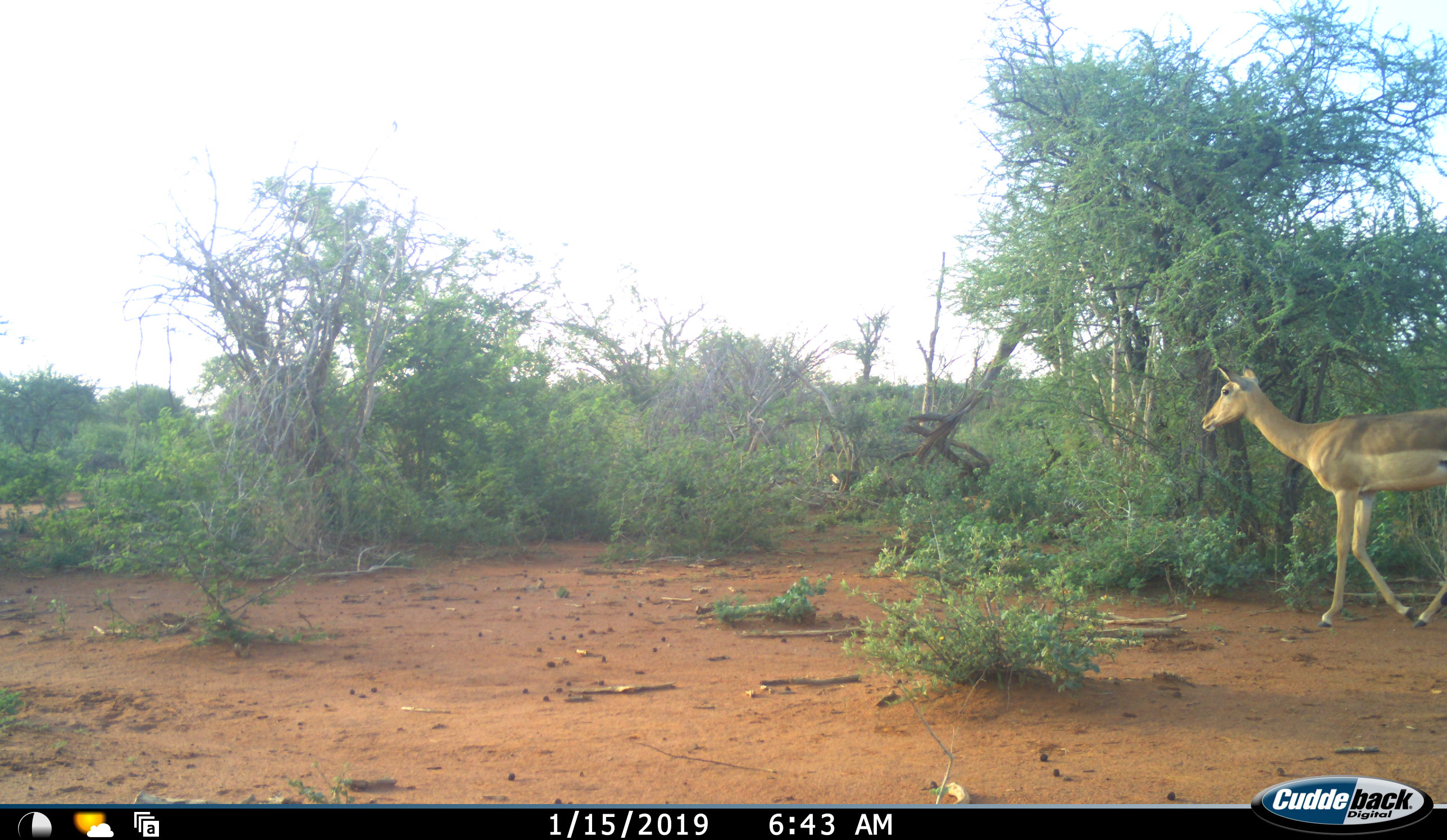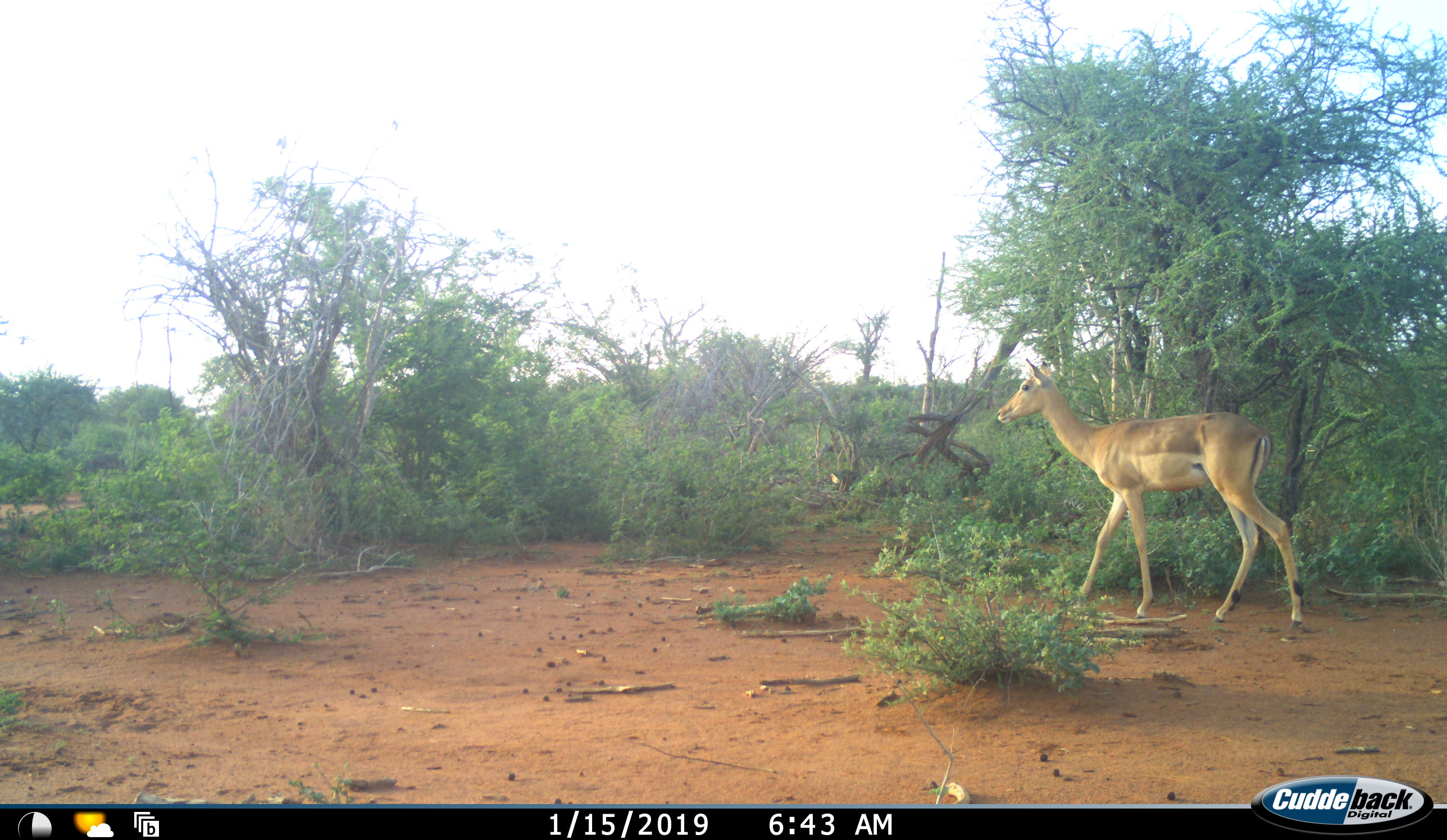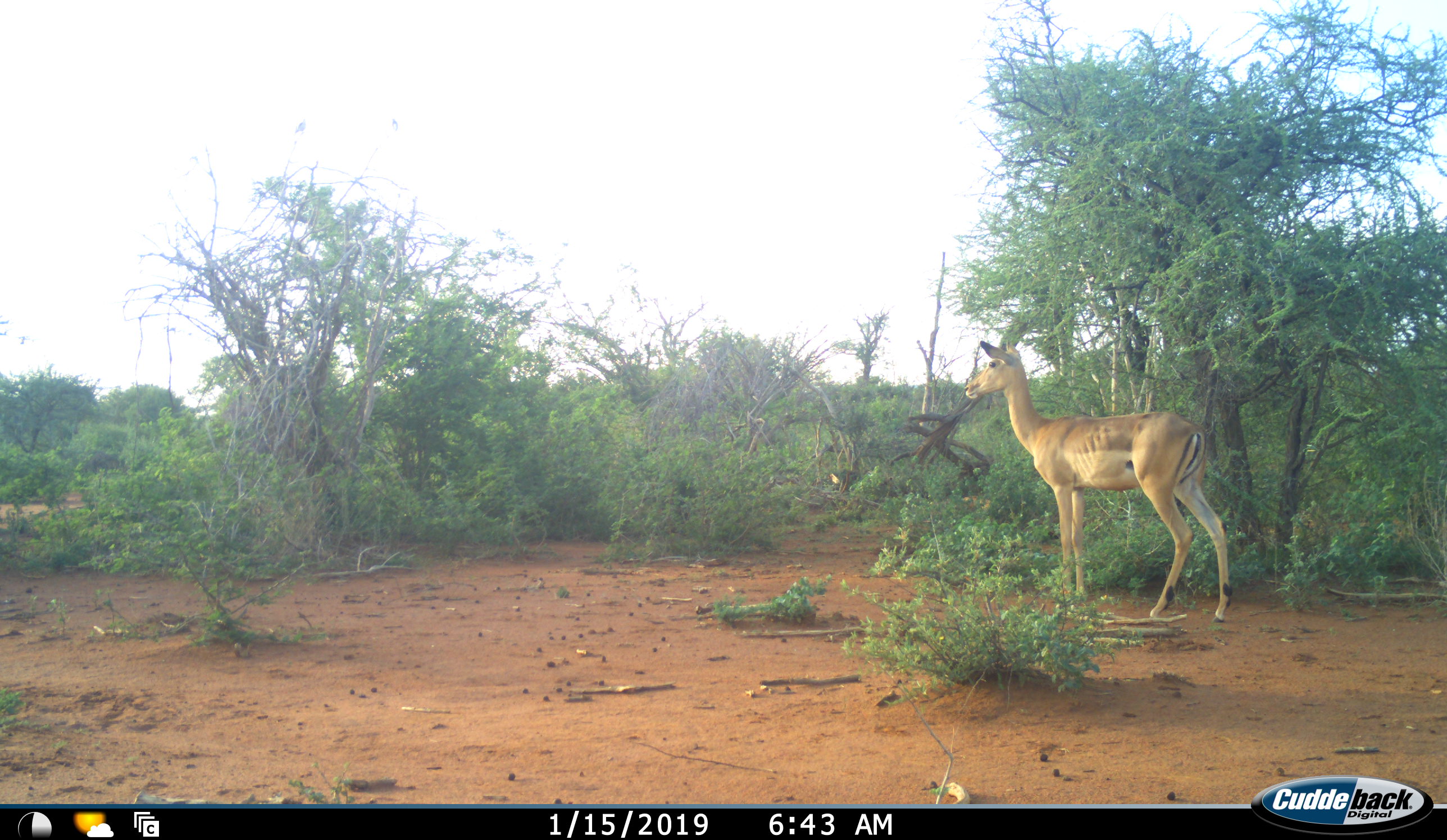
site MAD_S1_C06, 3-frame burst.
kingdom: Animalia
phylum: Chordata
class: Mammalia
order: Artiodactyla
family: Bovidae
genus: Aepyceros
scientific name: Aepyceros melampus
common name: impala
Impala (Aepyceros melampus), count 1. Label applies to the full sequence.